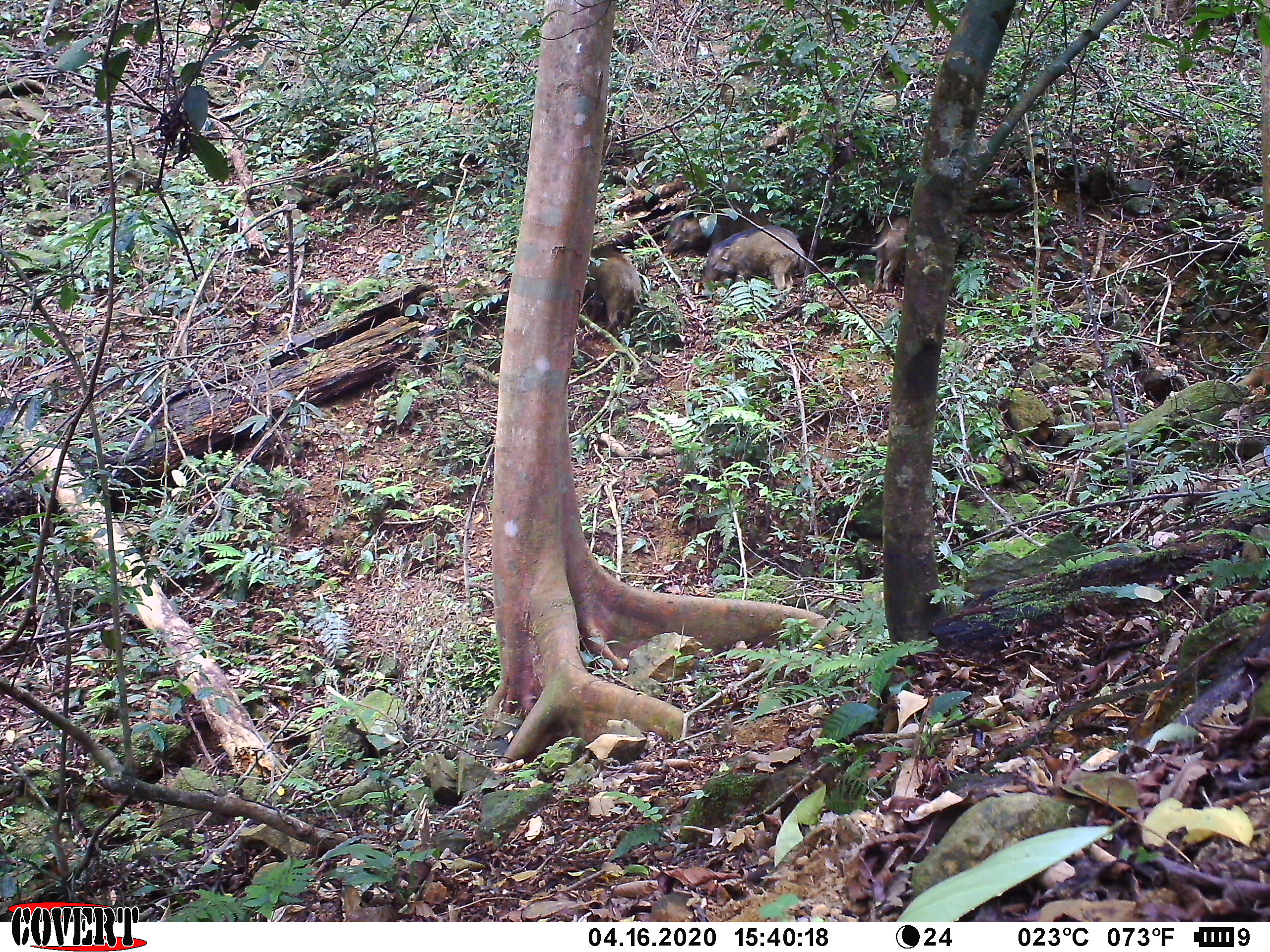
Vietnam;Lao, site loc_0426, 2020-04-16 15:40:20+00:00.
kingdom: Animalia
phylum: Chordata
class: Mammalia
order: Artiodactyla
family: Suidae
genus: Sus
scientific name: Sus scrofa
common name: eurasian wild pig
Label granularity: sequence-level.